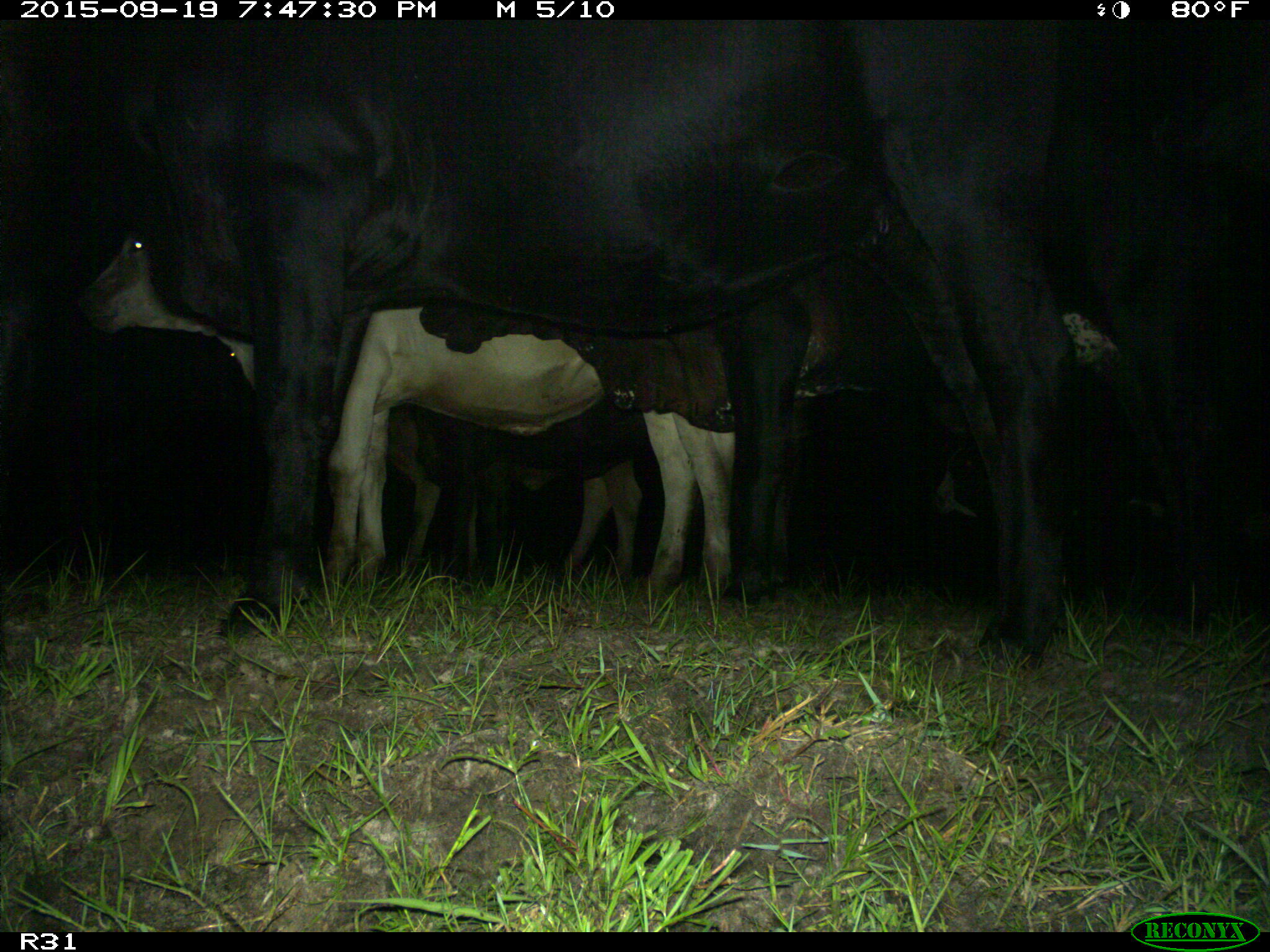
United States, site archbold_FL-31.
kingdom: Animalia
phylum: Chordata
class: Mammalia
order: Artiodactyla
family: Bovidae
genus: Bos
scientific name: Bos taurus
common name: domestic cow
Bos taurus (domestic cow).